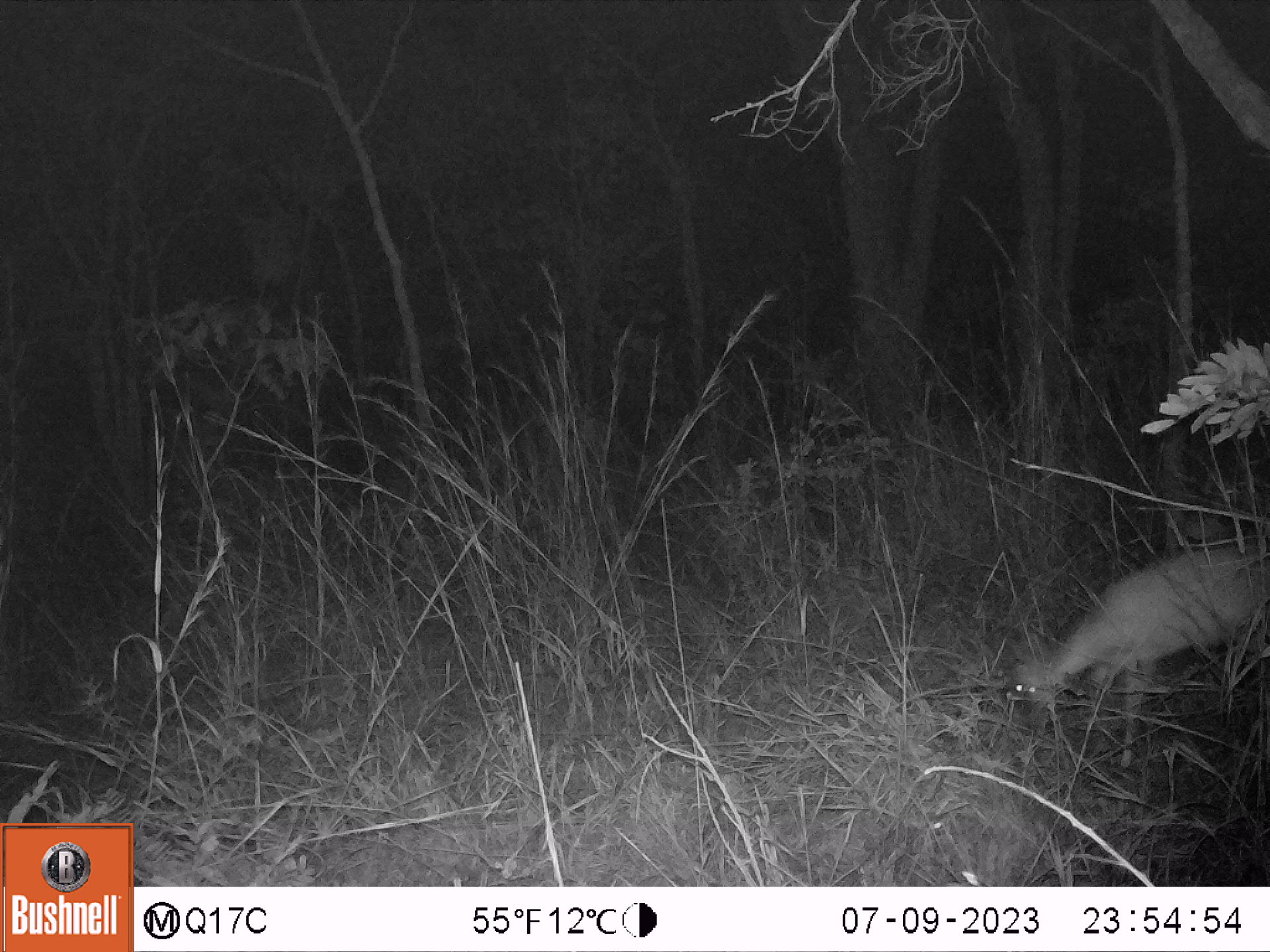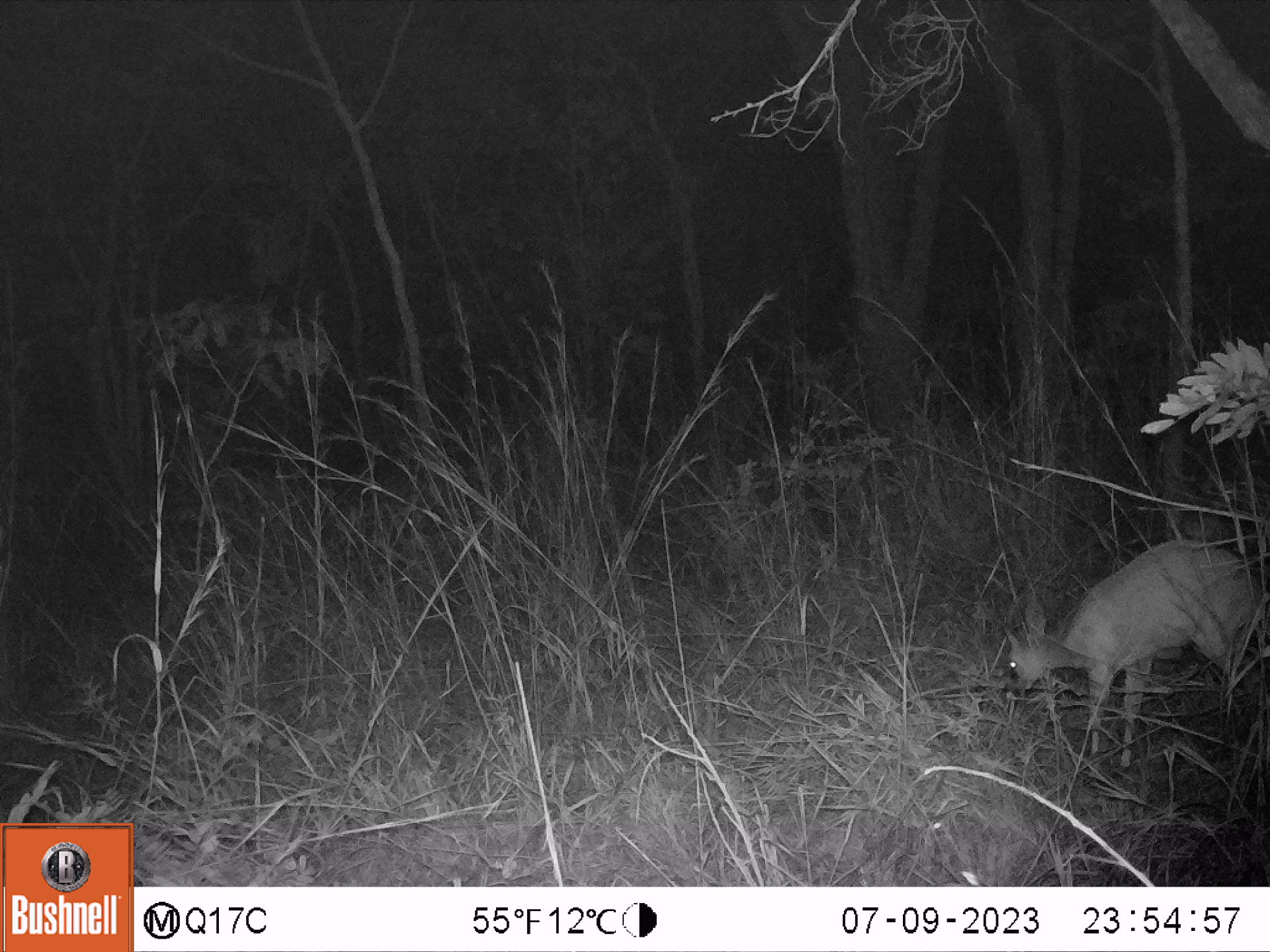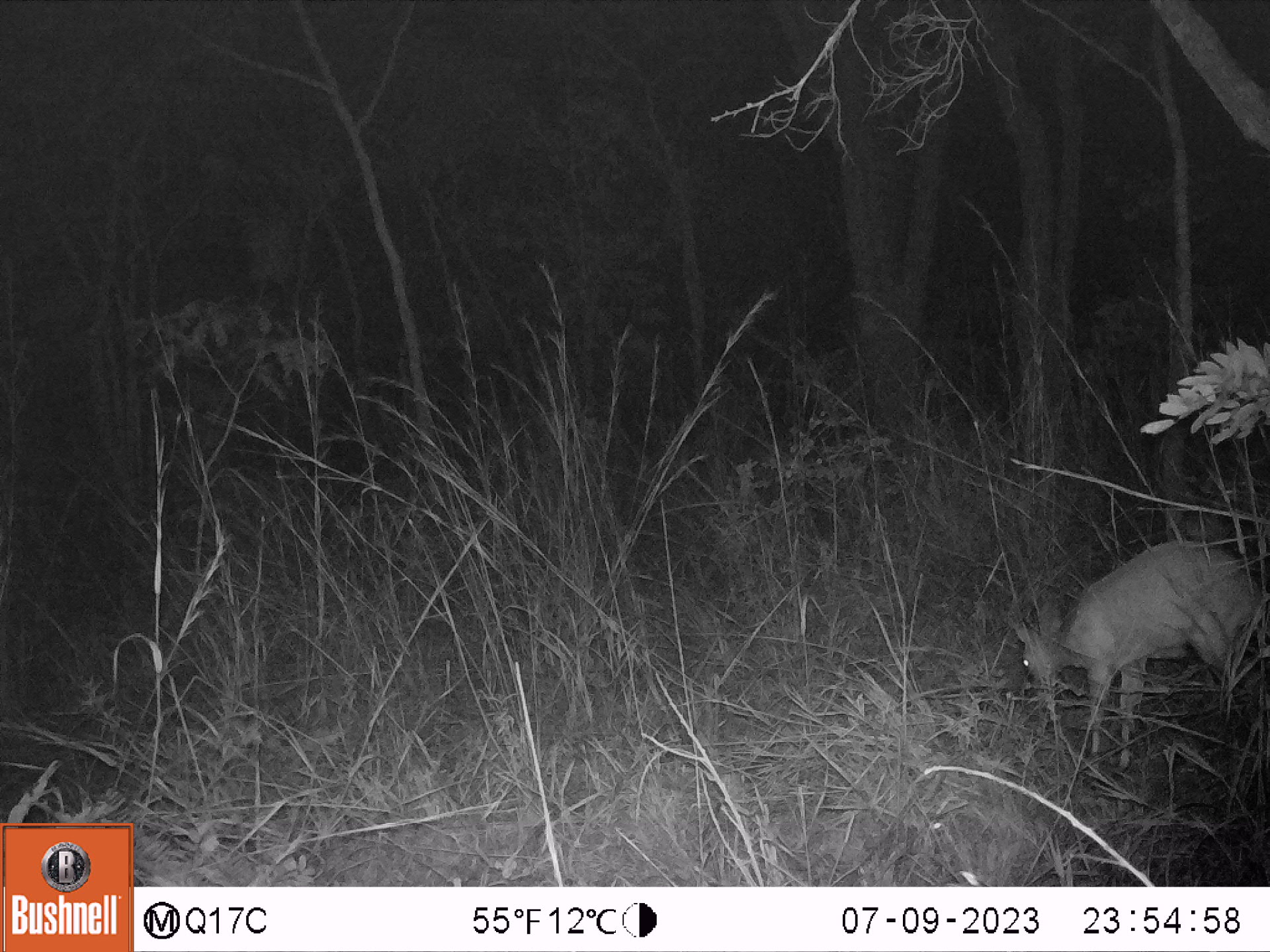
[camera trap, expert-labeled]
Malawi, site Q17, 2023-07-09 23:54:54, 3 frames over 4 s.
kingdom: Animalia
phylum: Chordata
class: Mammalia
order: Artiodactyla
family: Bovidae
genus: Sylvicapra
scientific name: Sylvicapra grimmia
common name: common duiker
Common duiker (Sylvicapra grimmia), count 1.